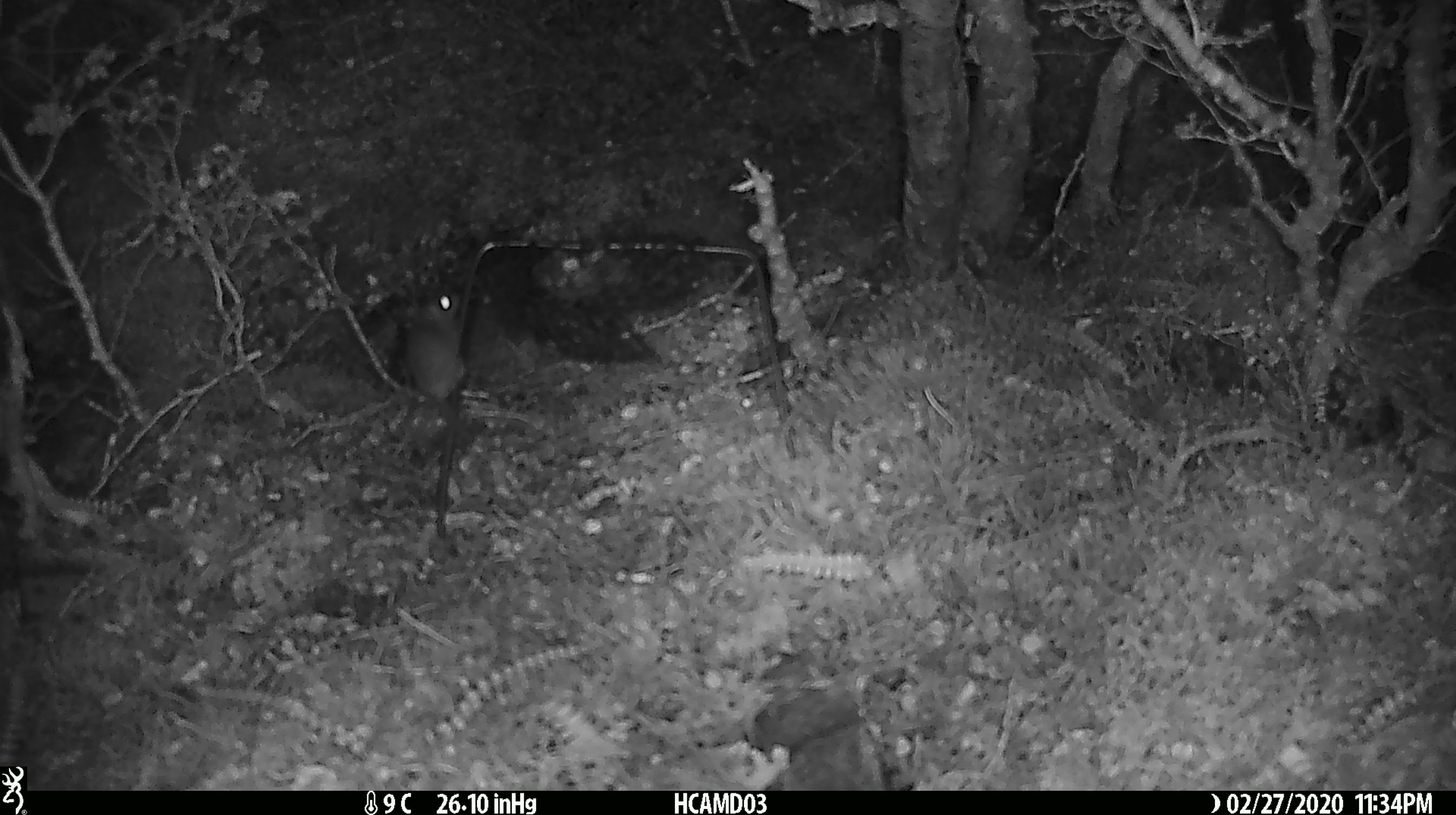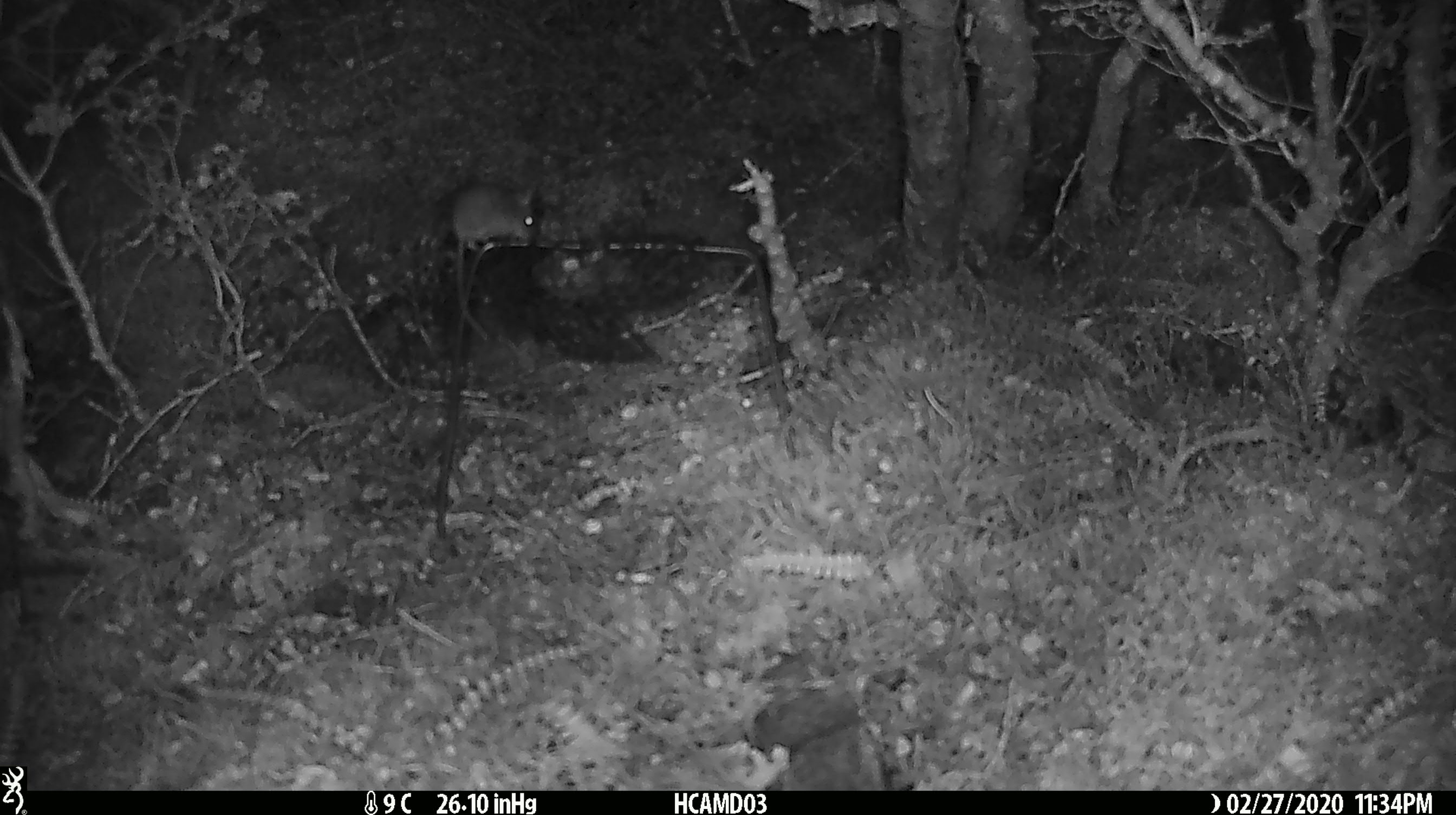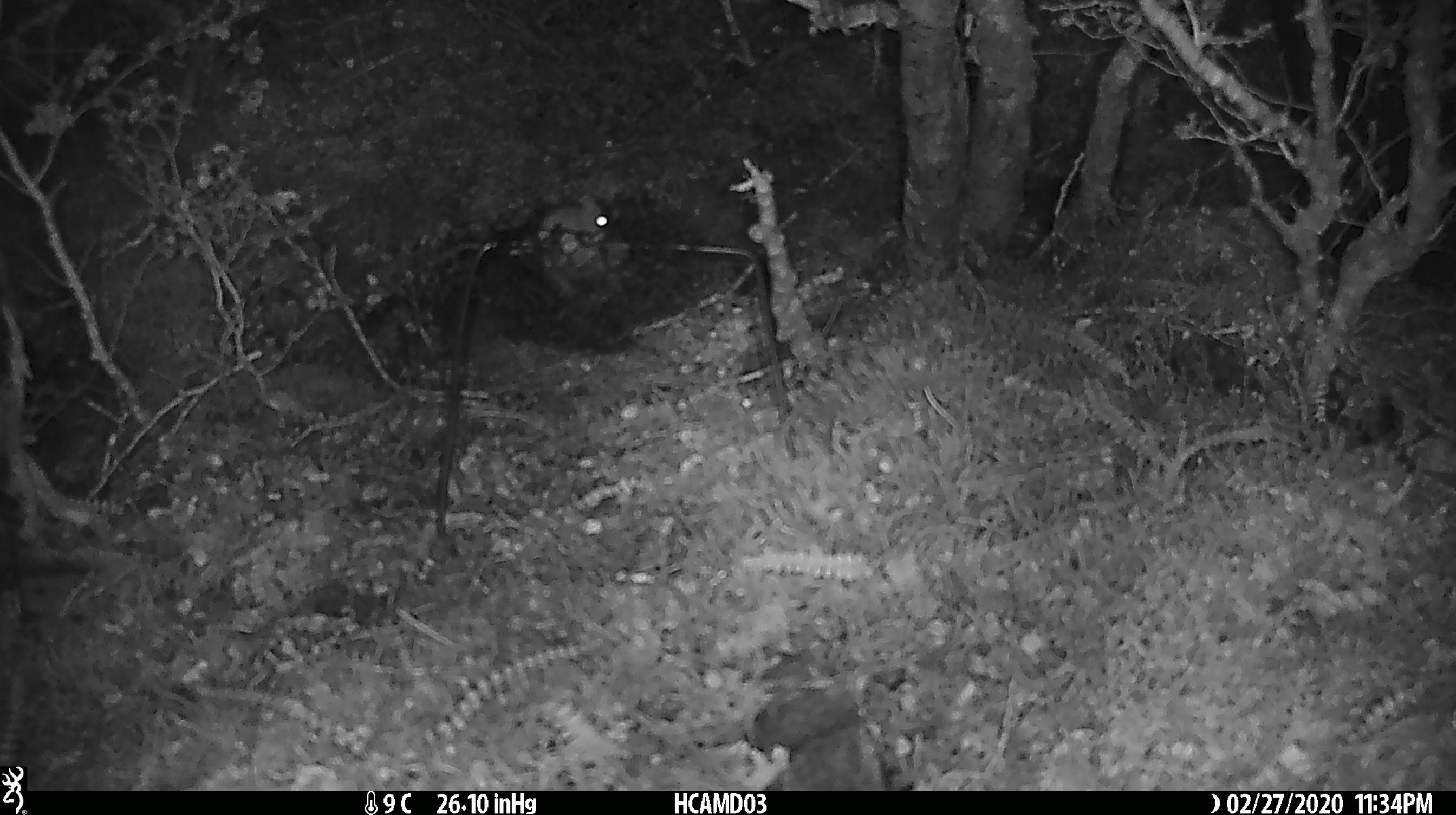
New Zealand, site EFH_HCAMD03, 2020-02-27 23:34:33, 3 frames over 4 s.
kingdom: Animalia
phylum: Chordata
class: Mammalia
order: Rodentia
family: Muridae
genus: Mus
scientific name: Mus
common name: mouse